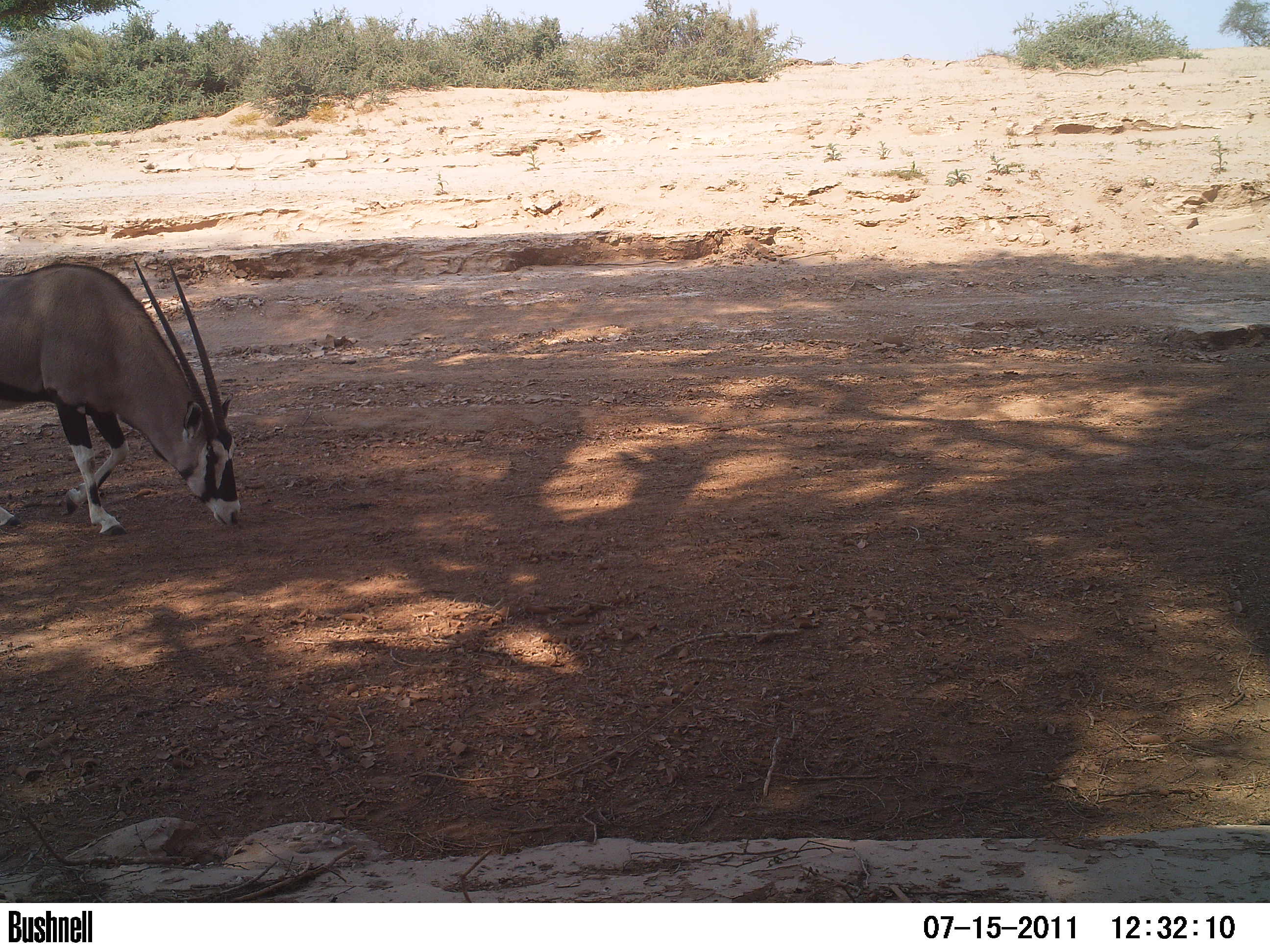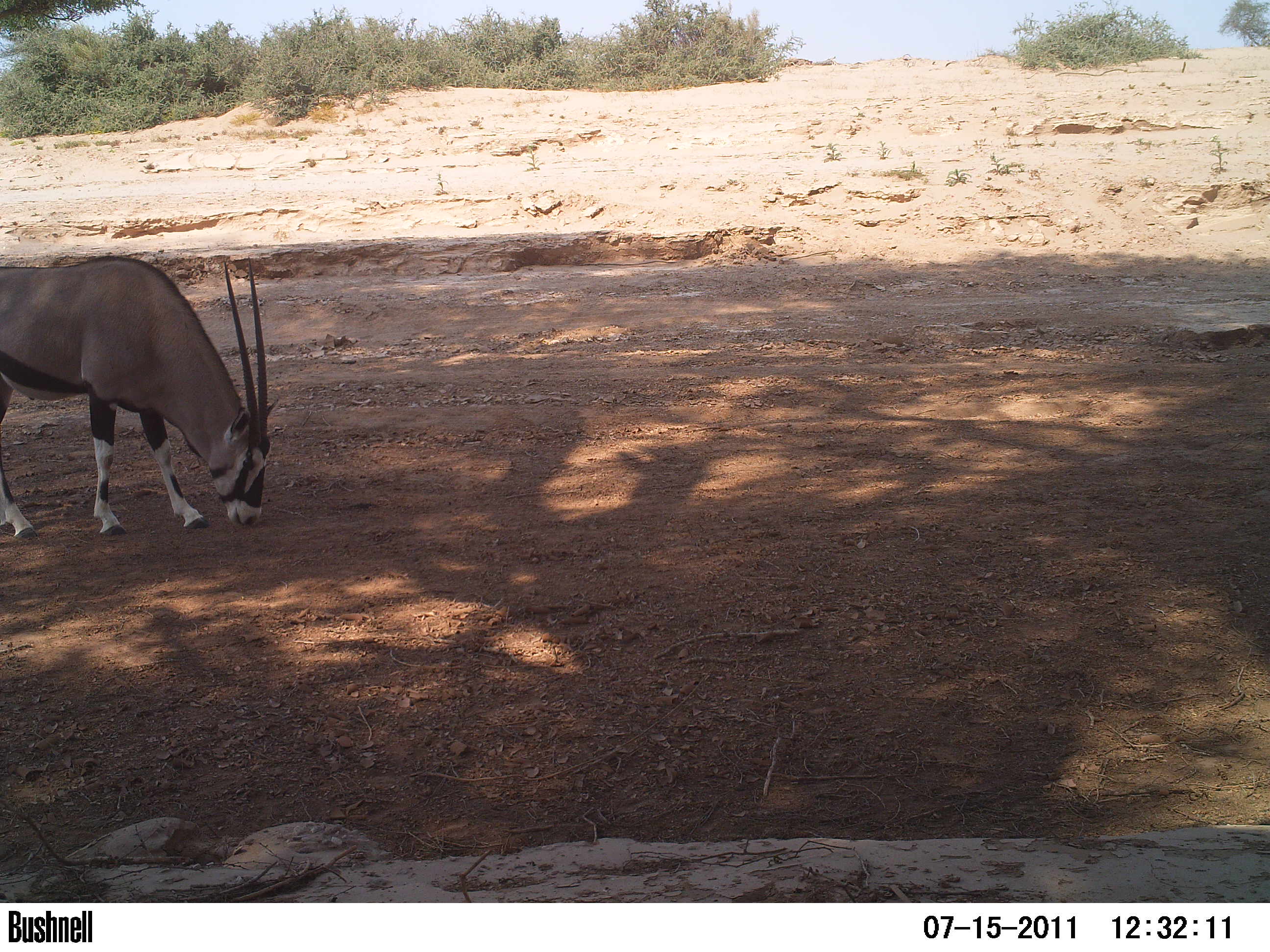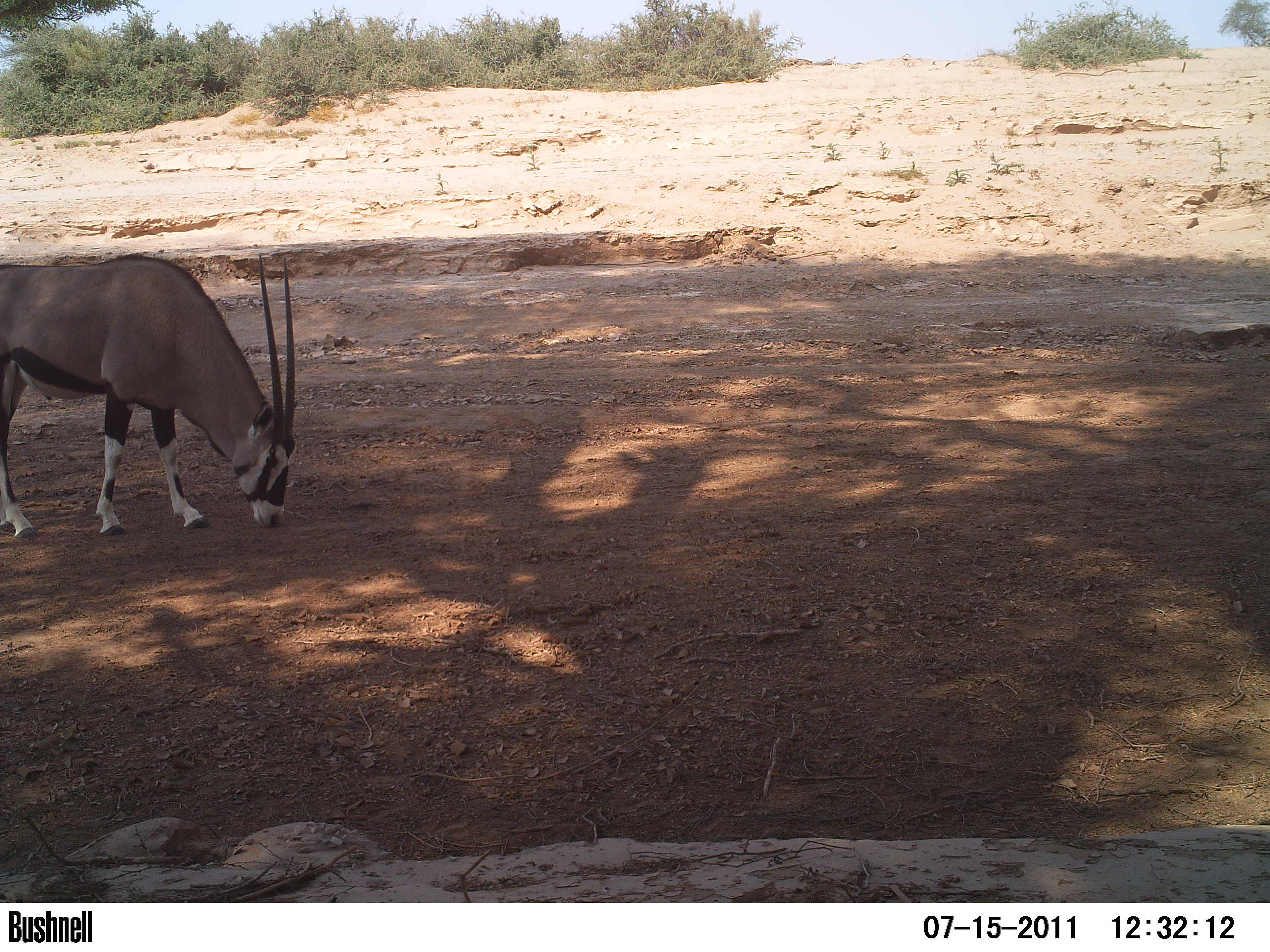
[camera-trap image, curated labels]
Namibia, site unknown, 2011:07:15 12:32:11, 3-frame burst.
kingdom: Animalia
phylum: Chordata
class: Mammalia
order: Artiodactyla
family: Bovidae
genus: Oryx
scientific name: Oryx gazella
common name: gemsbok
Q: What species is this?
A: Oryx gazella (gemsbok).